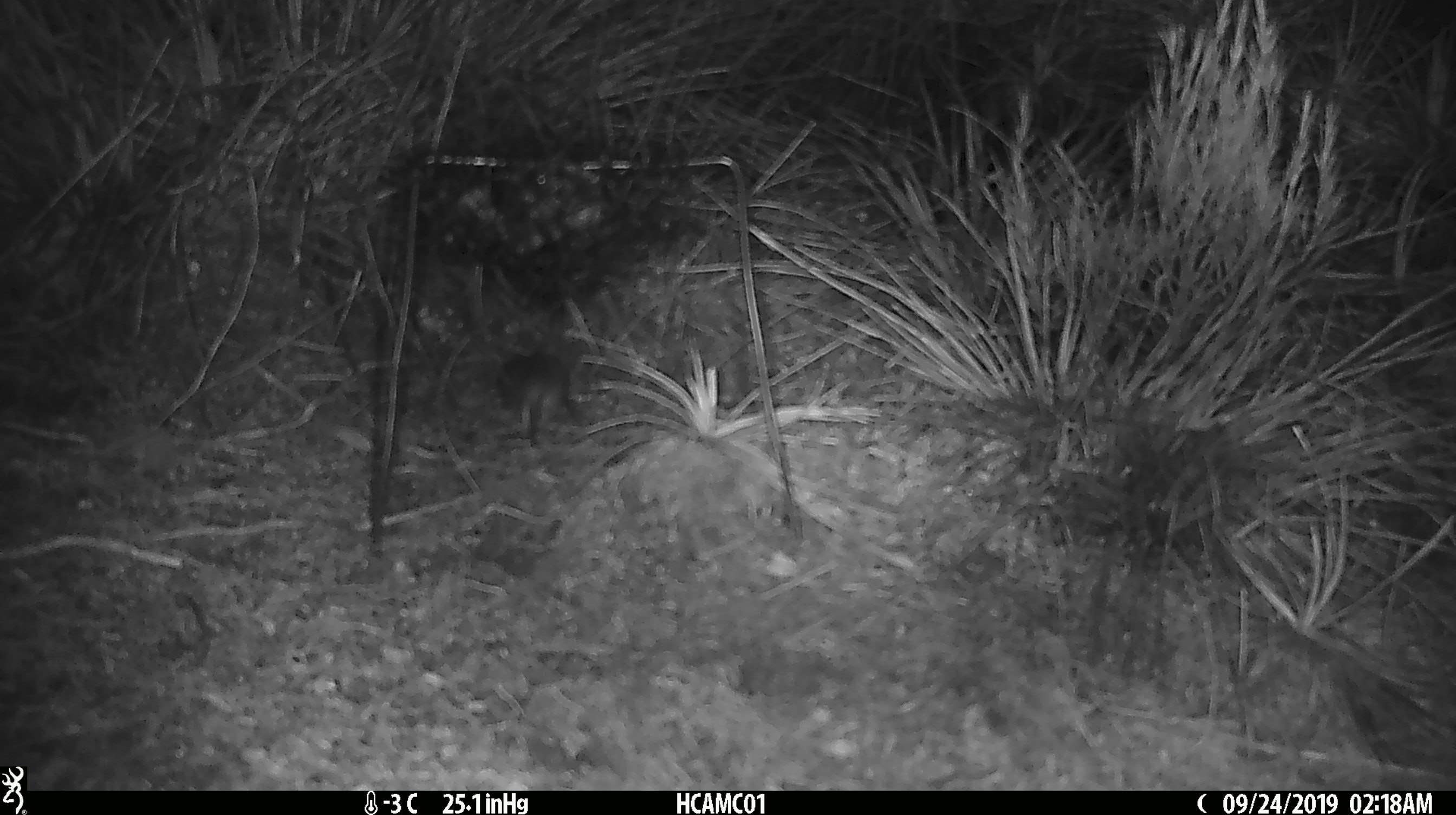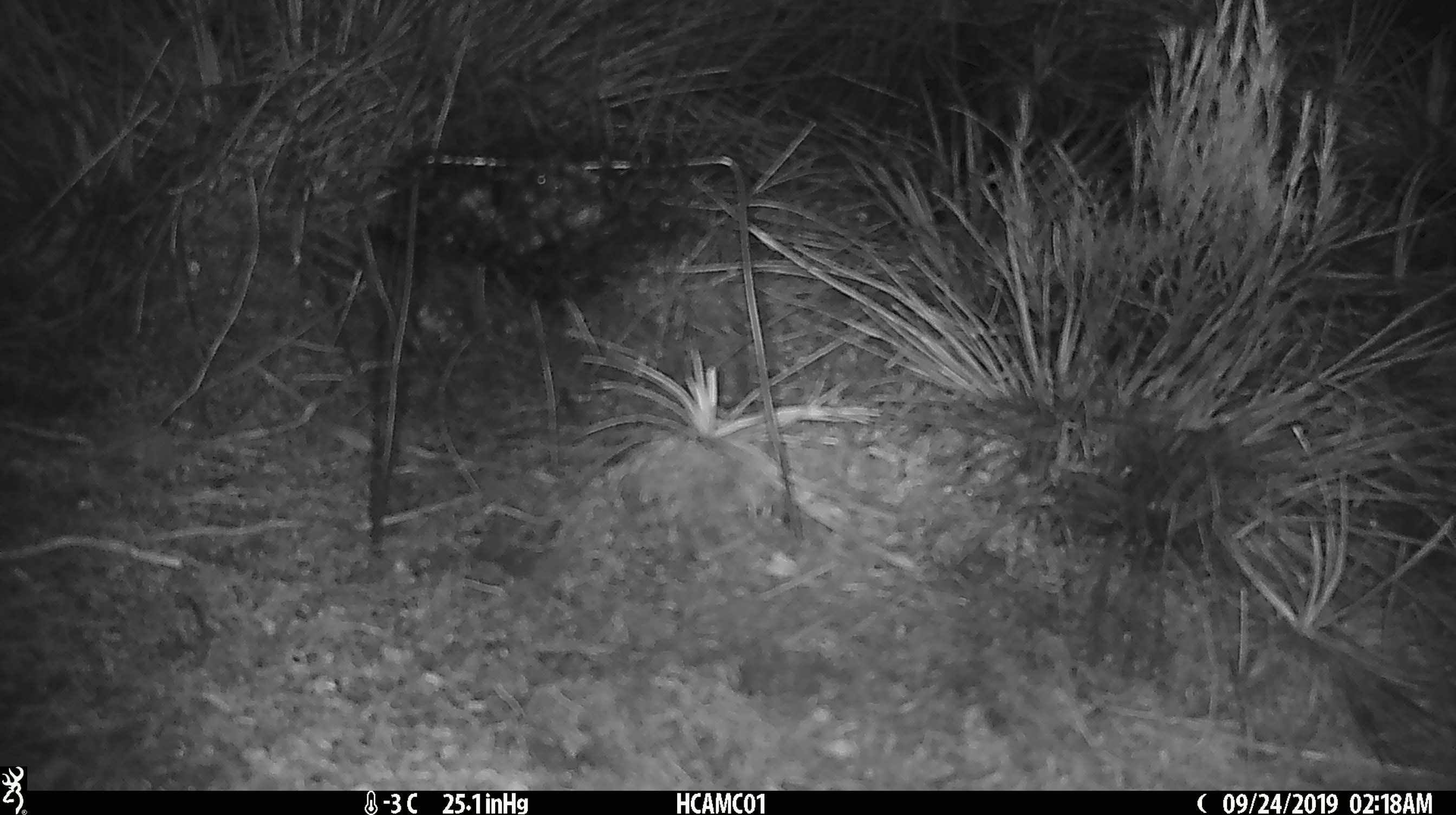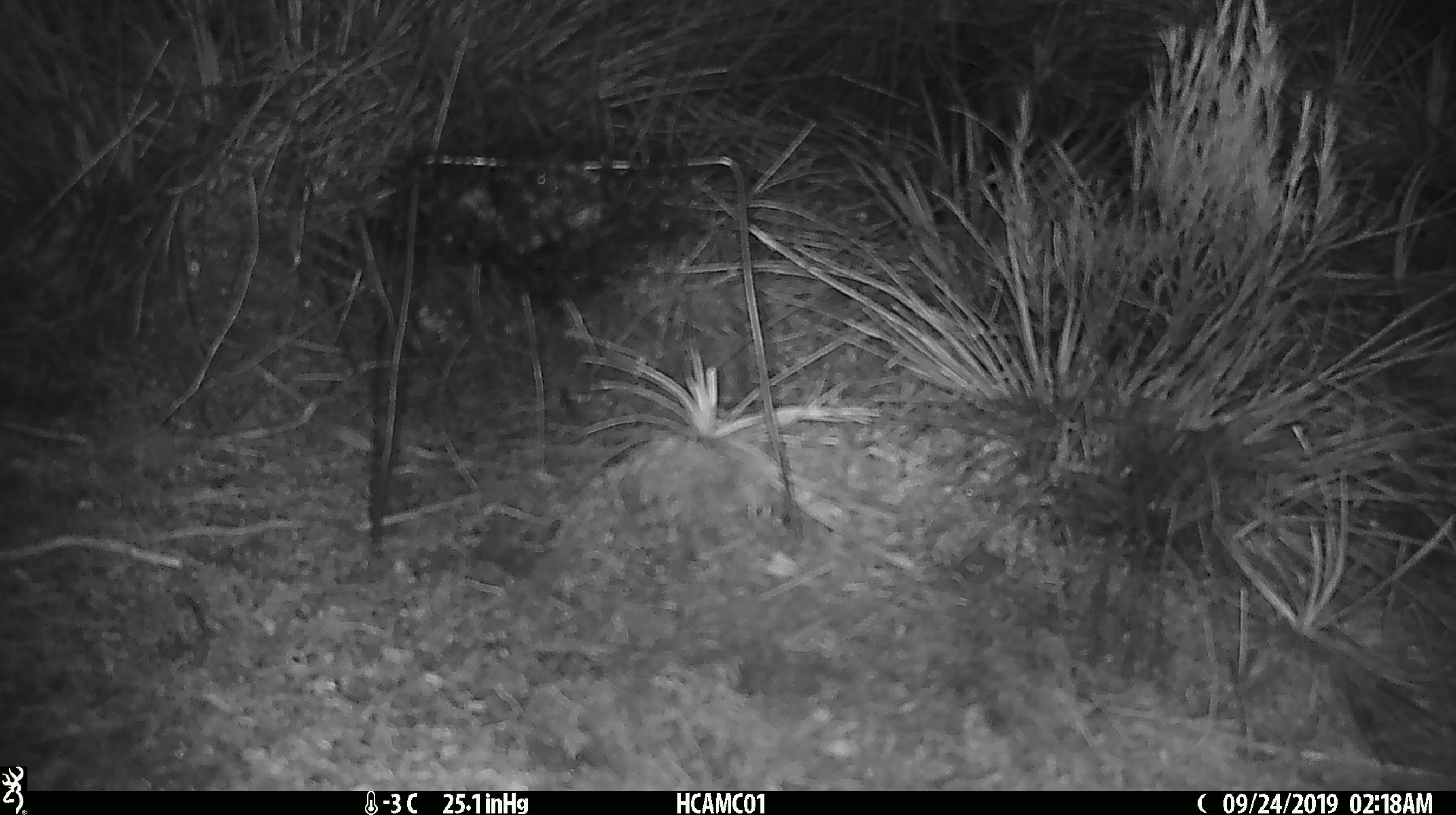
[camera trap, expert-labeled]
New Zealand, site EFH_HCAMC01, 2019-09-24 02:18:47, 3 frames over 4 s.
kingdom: Animalia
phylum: Chordata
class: Mammalia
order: Rodentia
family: Muridae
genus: Mus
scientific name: Mus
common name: mouse